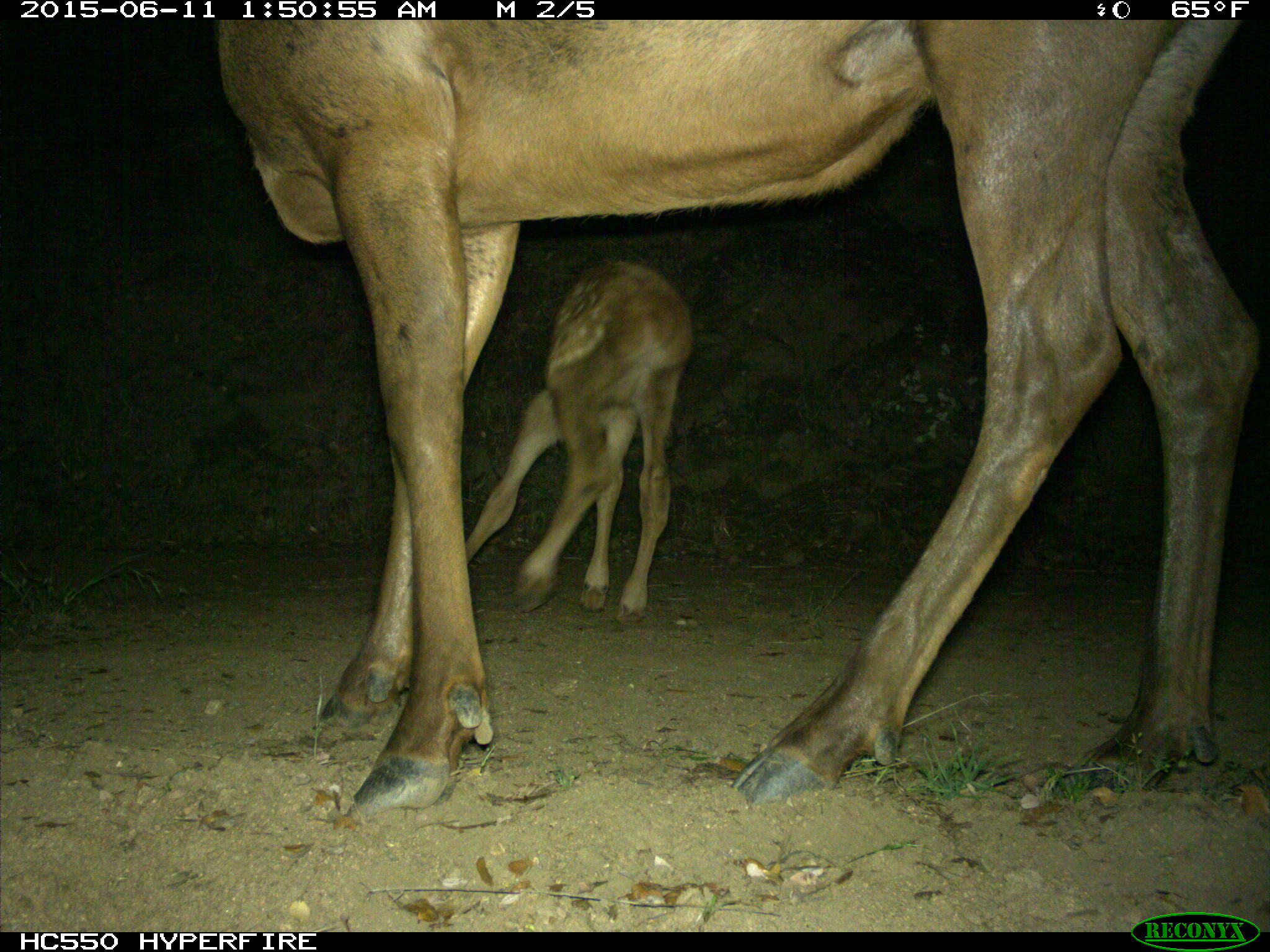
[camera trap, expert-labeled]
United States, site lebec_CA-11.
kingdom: Animalia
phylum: Chordata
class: Mammalia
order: Artiodactyla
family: Cervidae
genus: Cervus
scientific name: Cervus canadensis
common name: elk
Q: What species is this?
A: Cervus canadensis (elk).